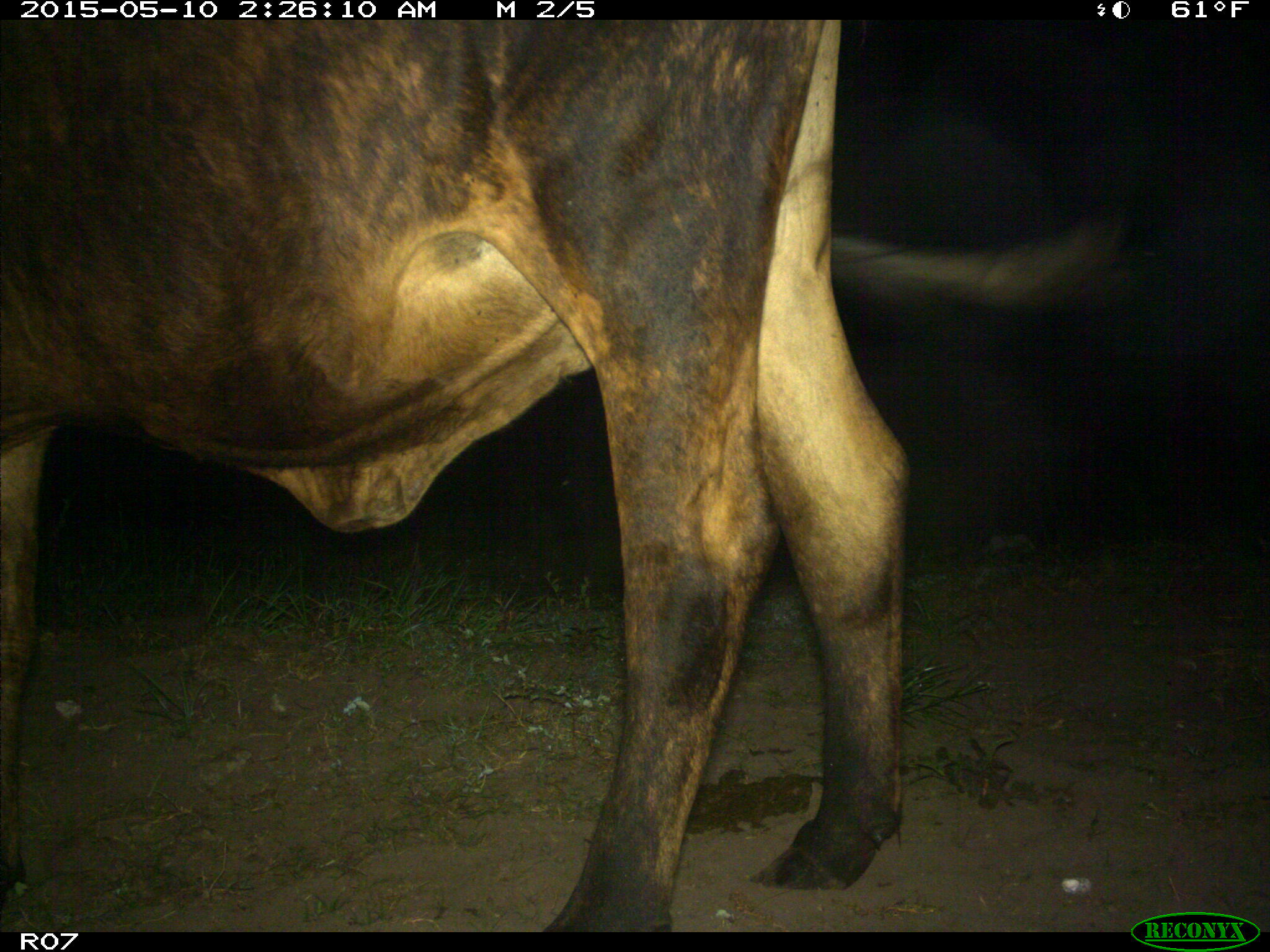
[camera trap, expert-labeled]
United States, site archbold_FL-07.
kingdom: Animalia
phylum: Chordata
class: Mammalia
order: Artiodactyla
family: Bovidae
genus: Bos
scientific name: Bos taurus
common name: domestic cow